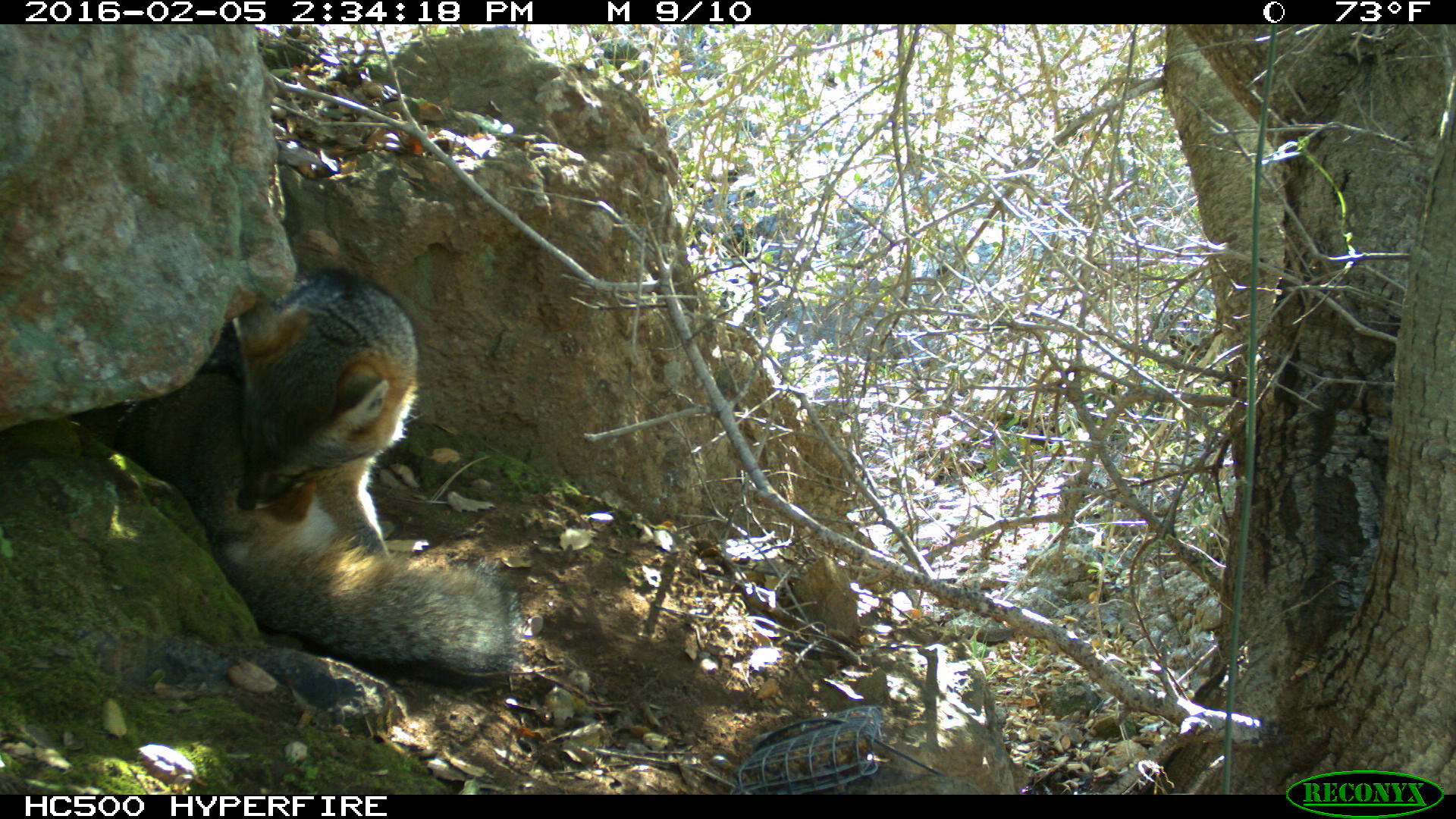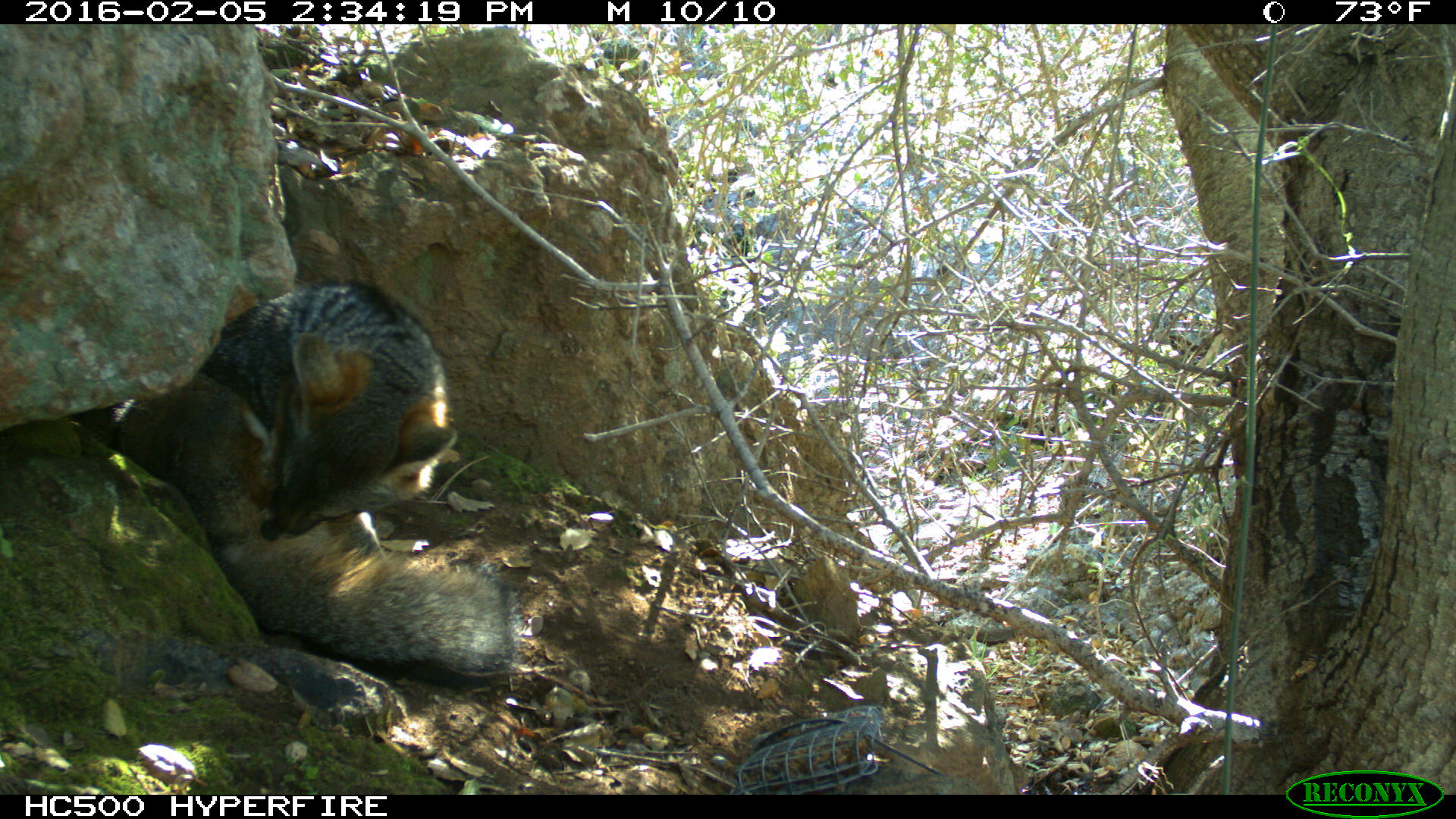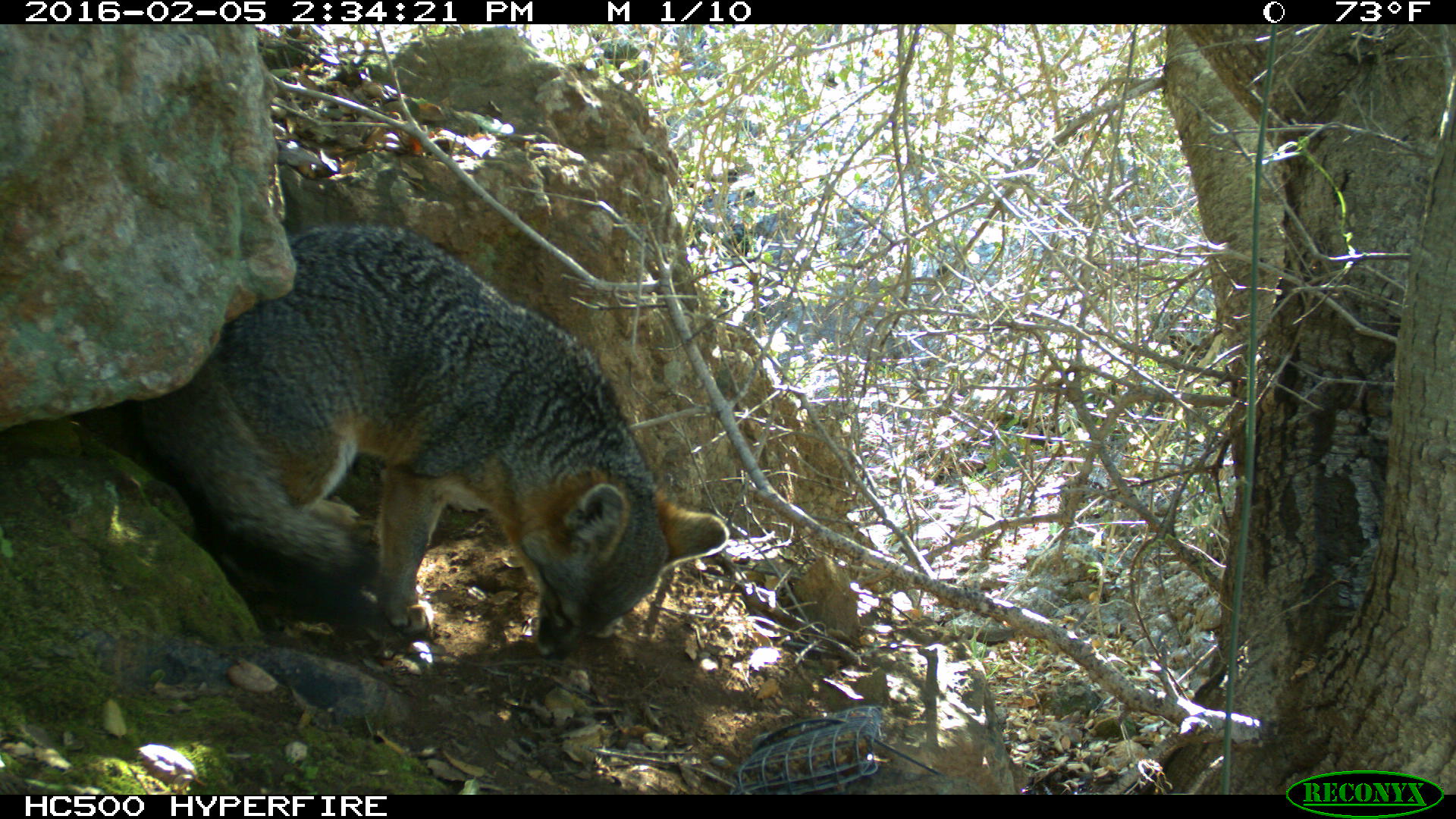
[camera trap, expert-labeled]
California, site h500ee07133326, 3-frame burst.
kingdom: Animalia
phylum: Chordata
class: Mammalia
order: Carnivora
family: Canidae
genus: Urocyon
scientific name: Urocyon littoralis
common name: island fox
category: fox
Fox (island fox) (Urocyon littoralis).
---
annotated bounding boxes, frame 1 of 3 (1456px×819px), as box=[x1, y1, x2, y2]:
fox: box=[113, 268, 522, 686]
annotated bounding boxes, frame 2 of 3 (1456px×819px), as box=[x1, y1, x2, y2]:
fox: box=[109, 282, 520, 689]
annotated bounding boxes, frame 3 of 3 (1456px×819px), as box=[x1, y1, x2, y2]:
fox: box=[124, 221, 729, 647]